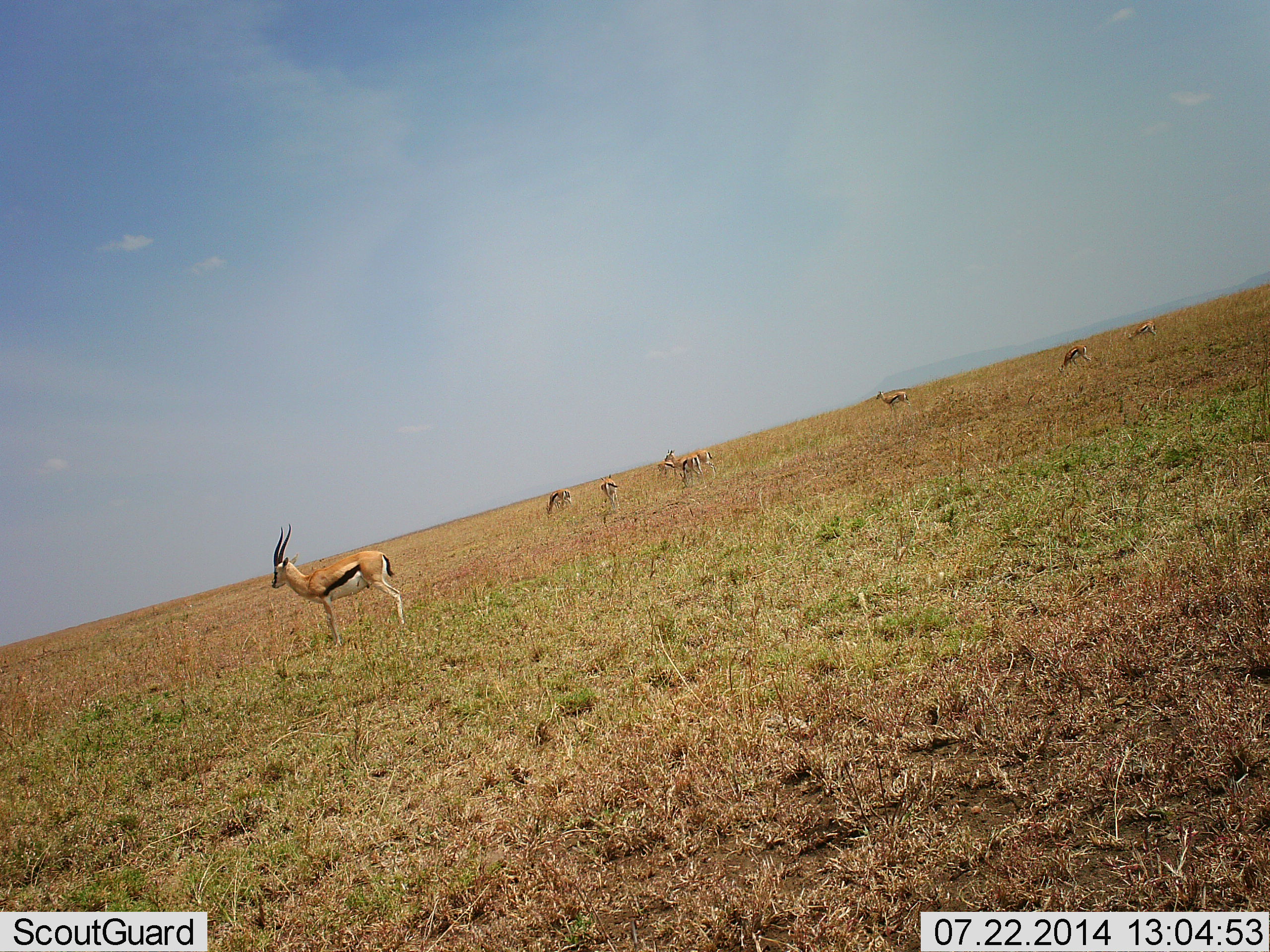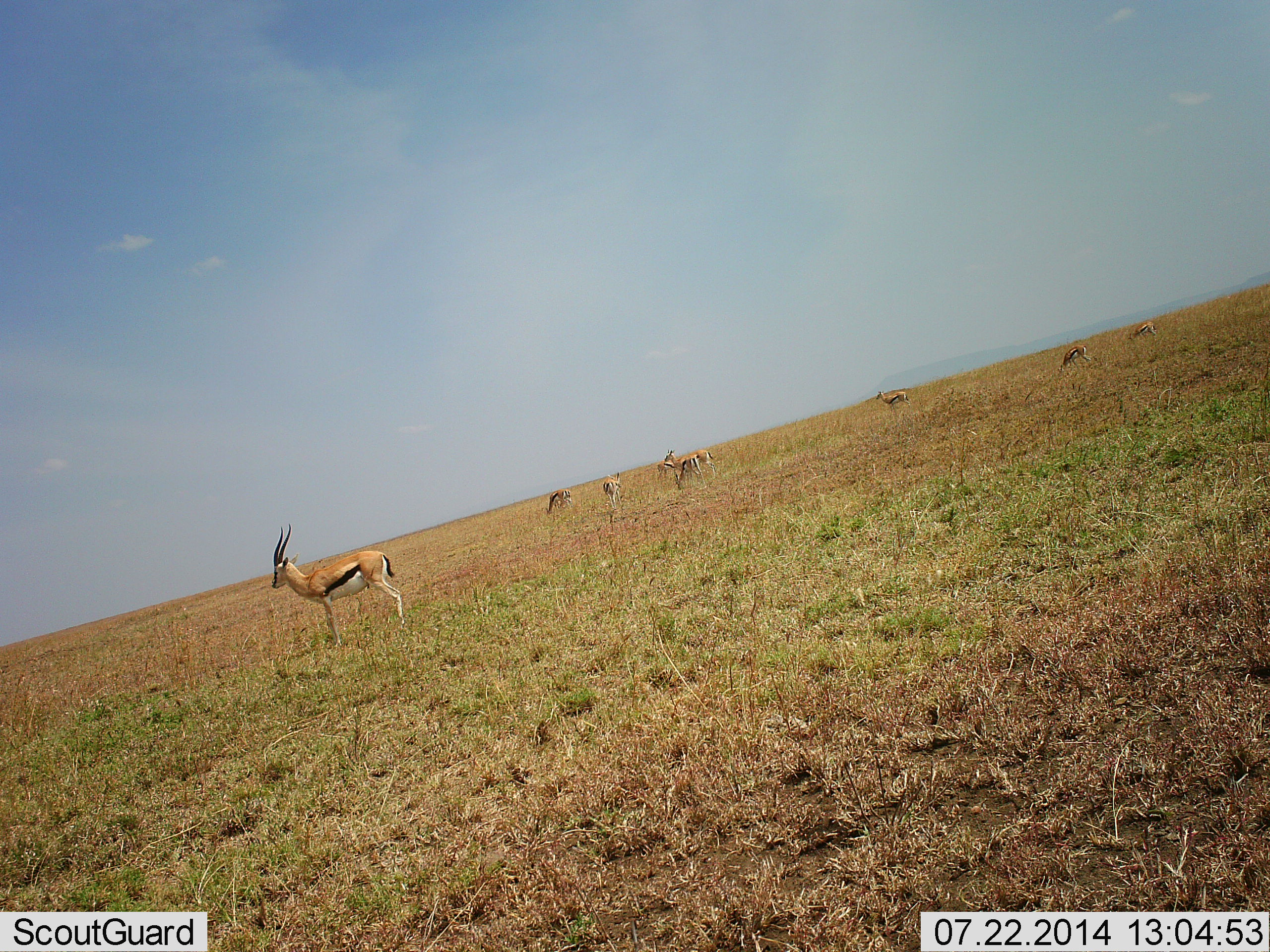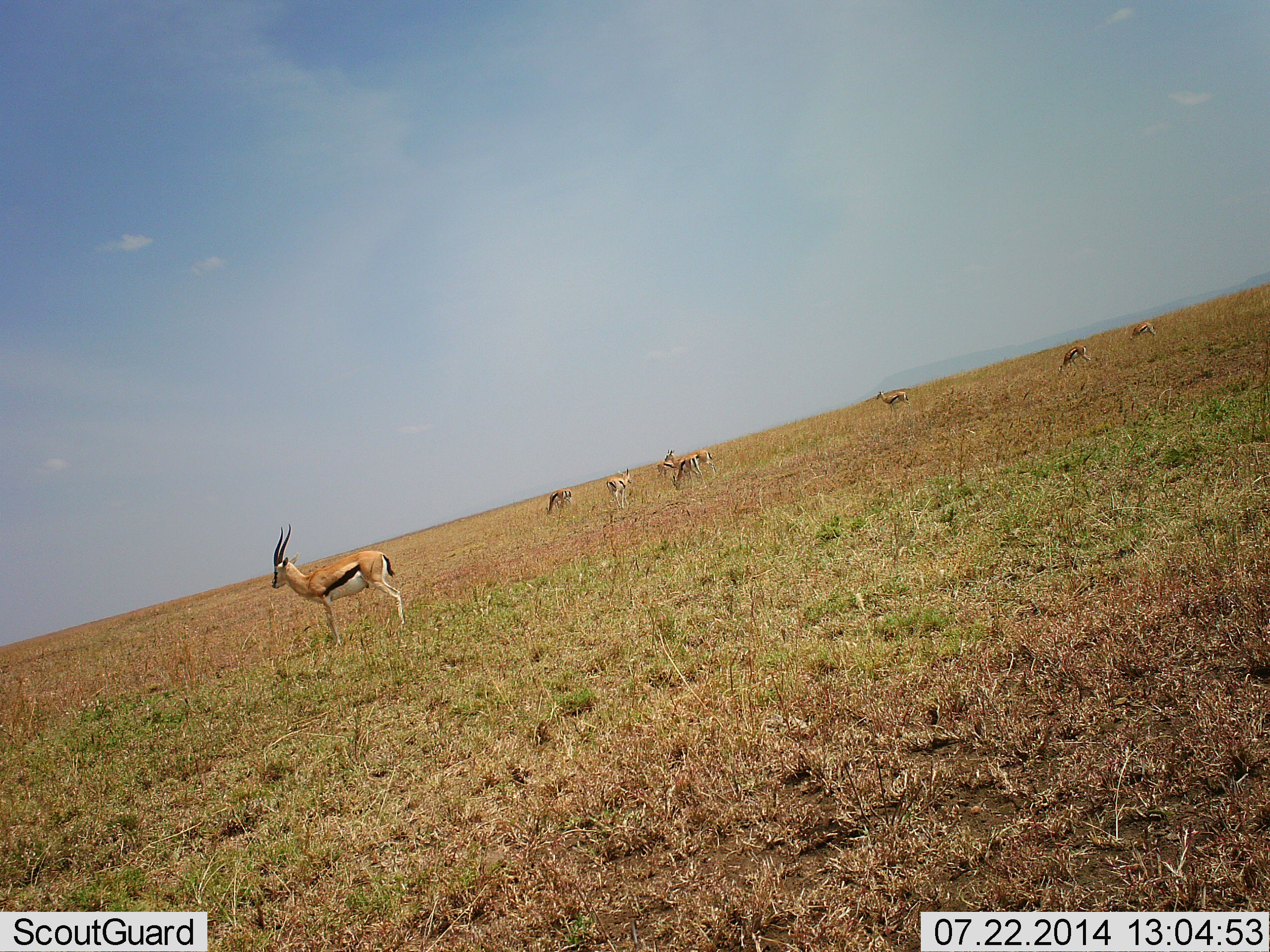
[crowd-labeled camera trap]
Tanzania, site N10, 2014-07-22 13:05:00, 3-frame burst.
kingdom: Animalia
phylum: Chordata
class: Mammalia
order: Artiodactyla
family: Bovidae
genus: Eudorcas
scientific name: Eudorcas thomsonii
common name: thomson's gazelle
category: gazellethomsons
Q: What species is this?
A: Gazellethomsons (thomson's gazelle) (Eudorcas thomsonii).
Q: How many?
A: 8.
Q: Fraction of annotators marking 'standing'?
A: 91%.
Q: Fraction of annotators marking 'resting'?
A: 0%.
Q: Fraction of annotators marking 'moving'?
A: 18%.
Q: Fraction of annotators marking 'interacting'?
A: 0%.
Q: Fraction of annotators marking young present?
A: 0%.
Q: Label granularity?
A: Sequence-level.